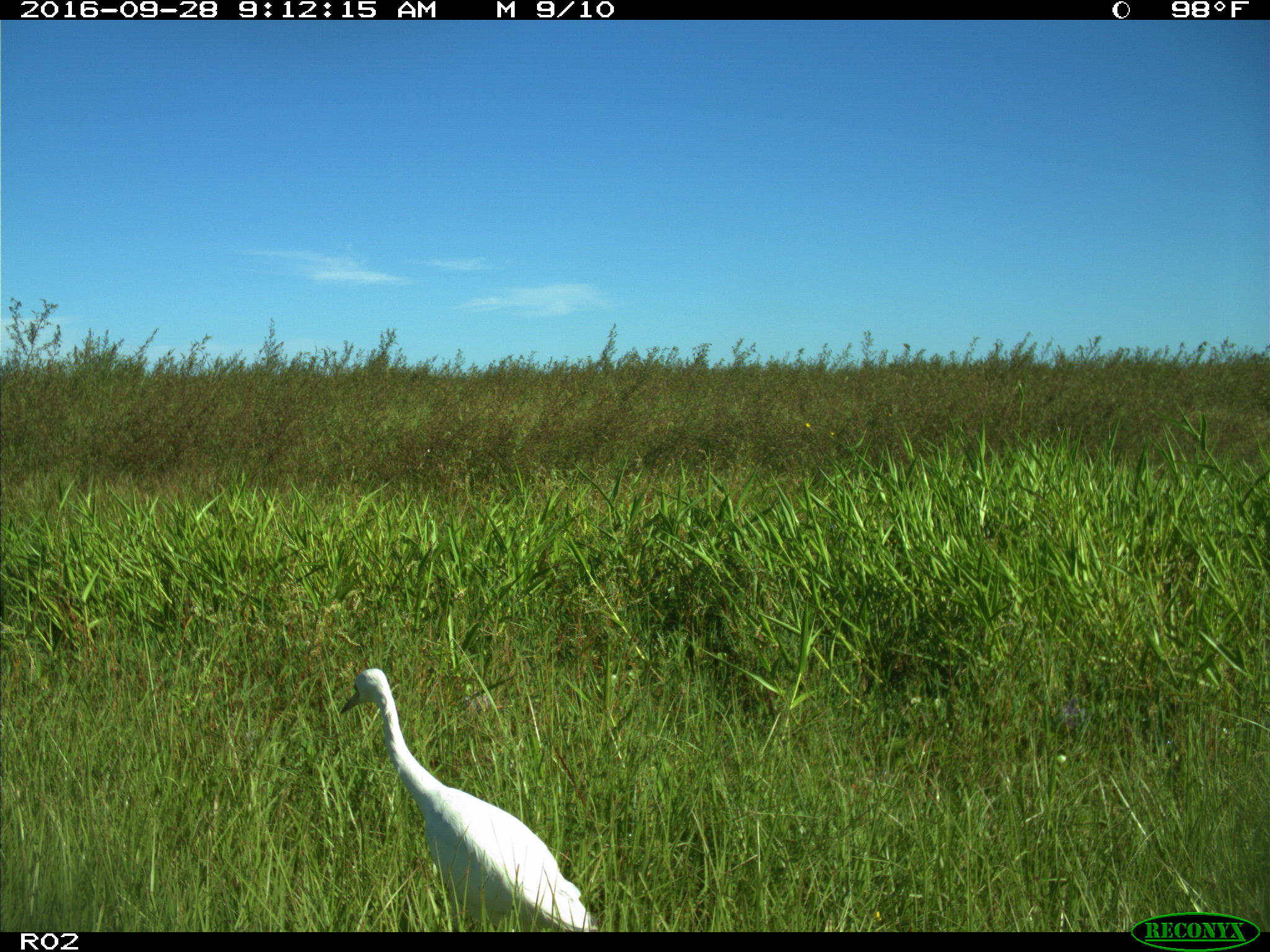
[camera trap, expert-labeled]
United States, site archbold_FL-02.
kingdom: Animalia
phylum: Chordata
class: Aves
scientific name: Aves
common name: birds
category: unidentified bird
Unidentified bird (birds) (Aves).